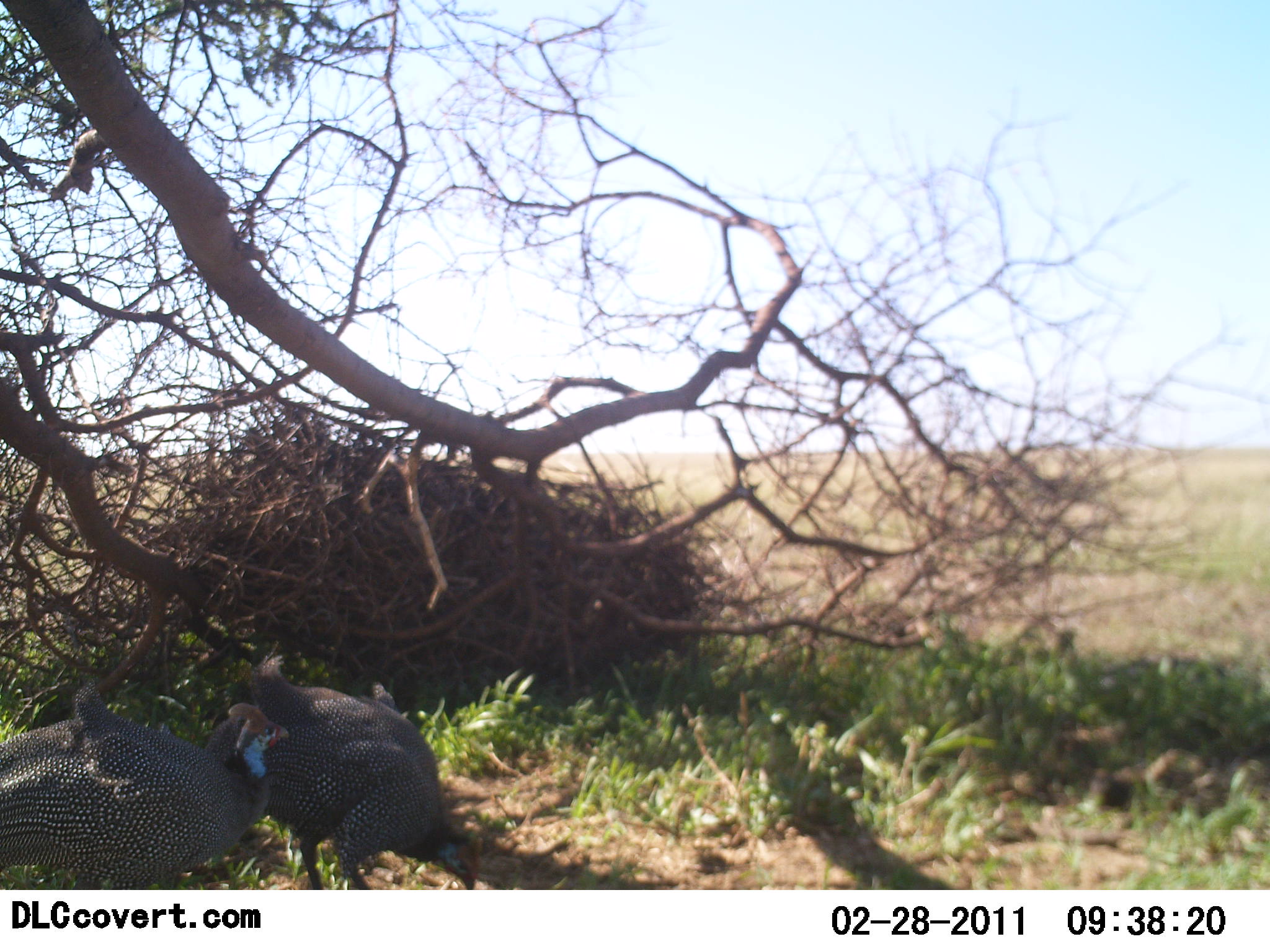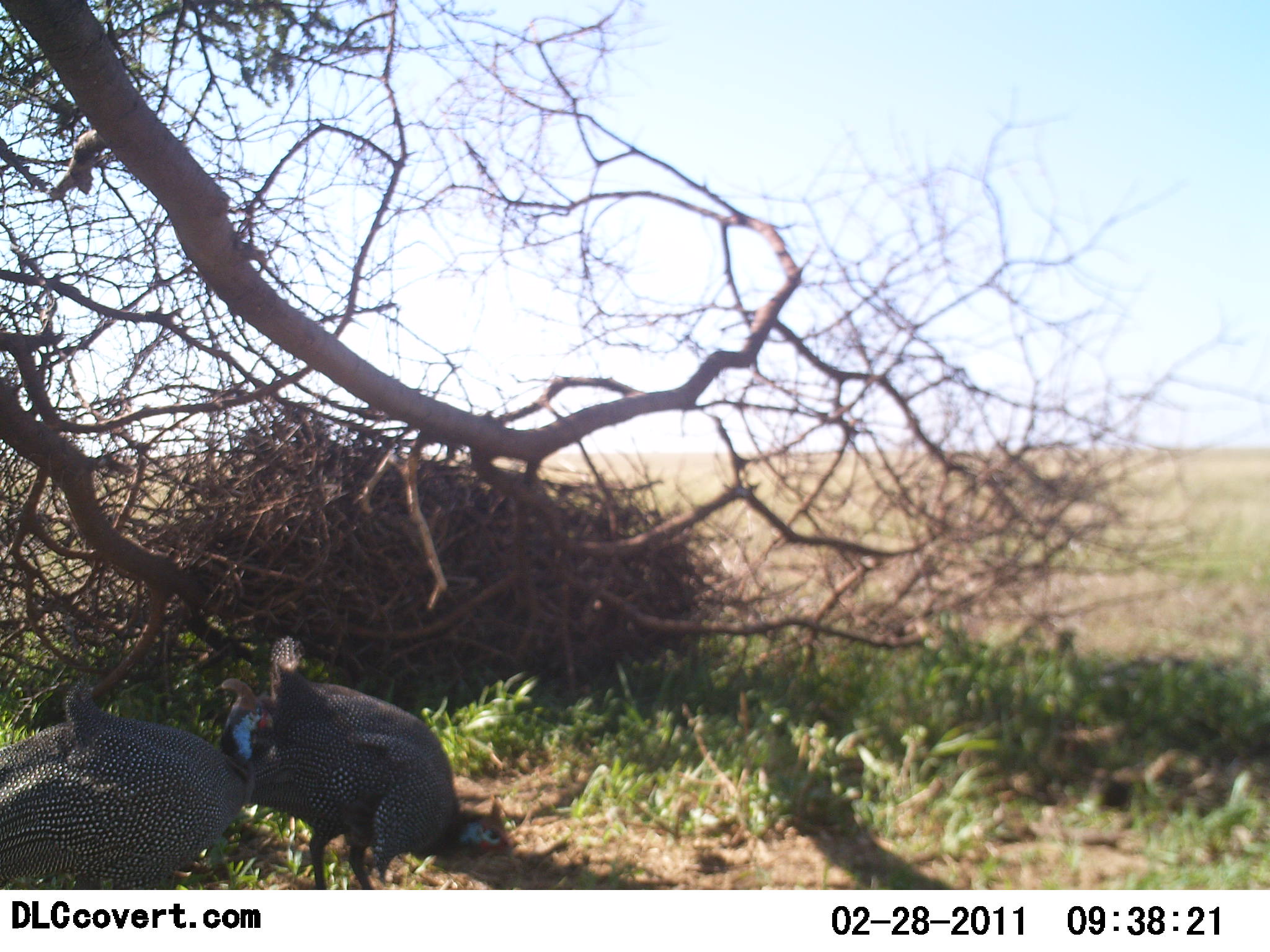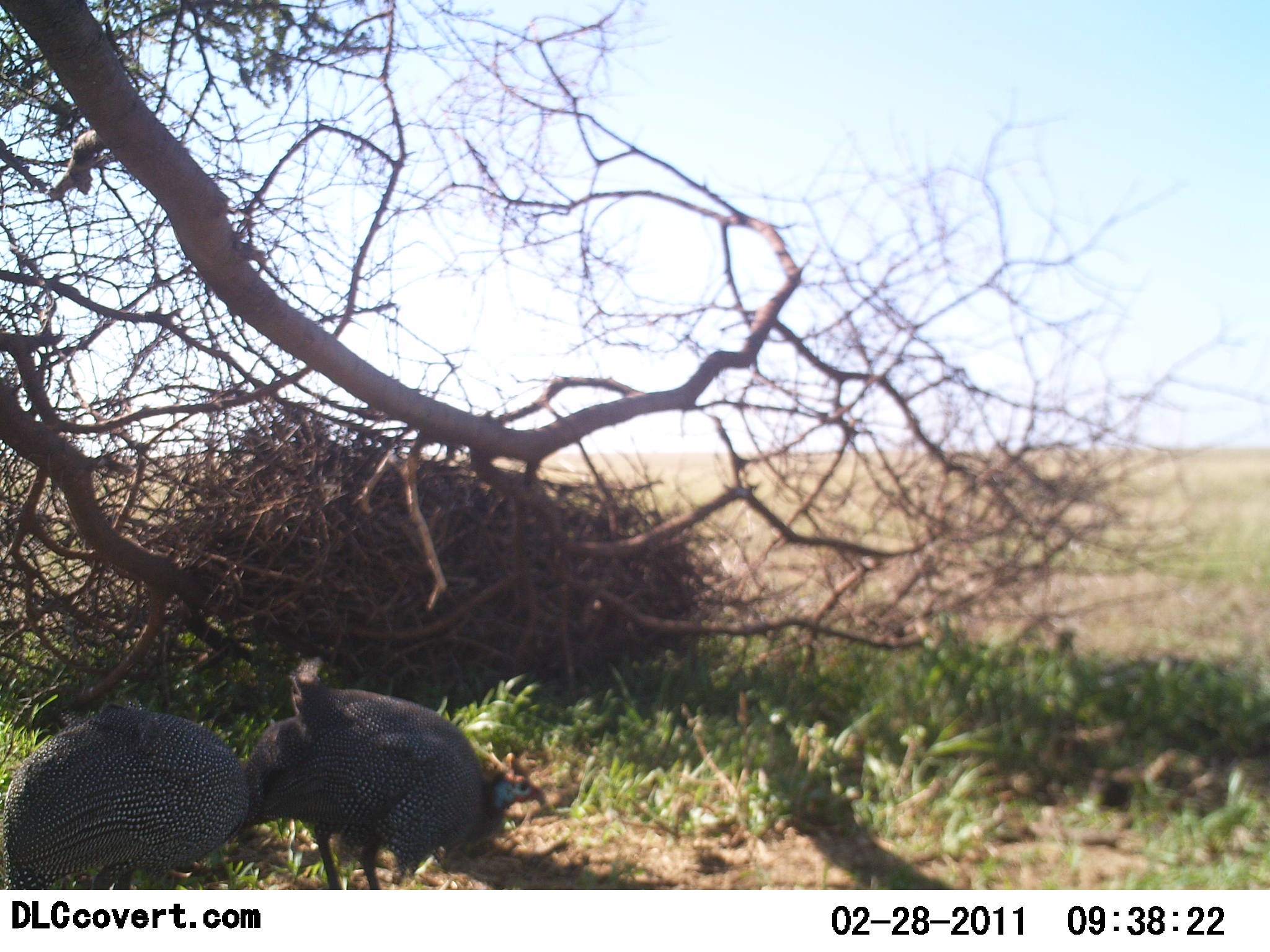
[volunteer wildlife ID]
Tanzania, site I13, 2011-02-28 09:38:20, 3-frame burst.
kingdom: Animalia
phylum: Chordata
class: Aves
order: Galliformes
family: Numididae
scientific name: Numididae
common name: guinea fowl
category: guineafowl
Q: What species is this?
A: Guineafowl (guinea fowl) (Numididae).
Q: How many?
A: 2.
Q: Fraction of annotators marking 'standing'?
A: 23%.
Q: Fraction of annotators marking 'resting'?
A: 0%.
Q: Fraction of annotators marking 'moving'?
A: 23%.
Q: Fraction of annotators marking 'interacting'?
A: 31%.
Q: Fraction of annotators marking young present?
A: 0%.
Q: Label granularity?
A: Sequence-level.